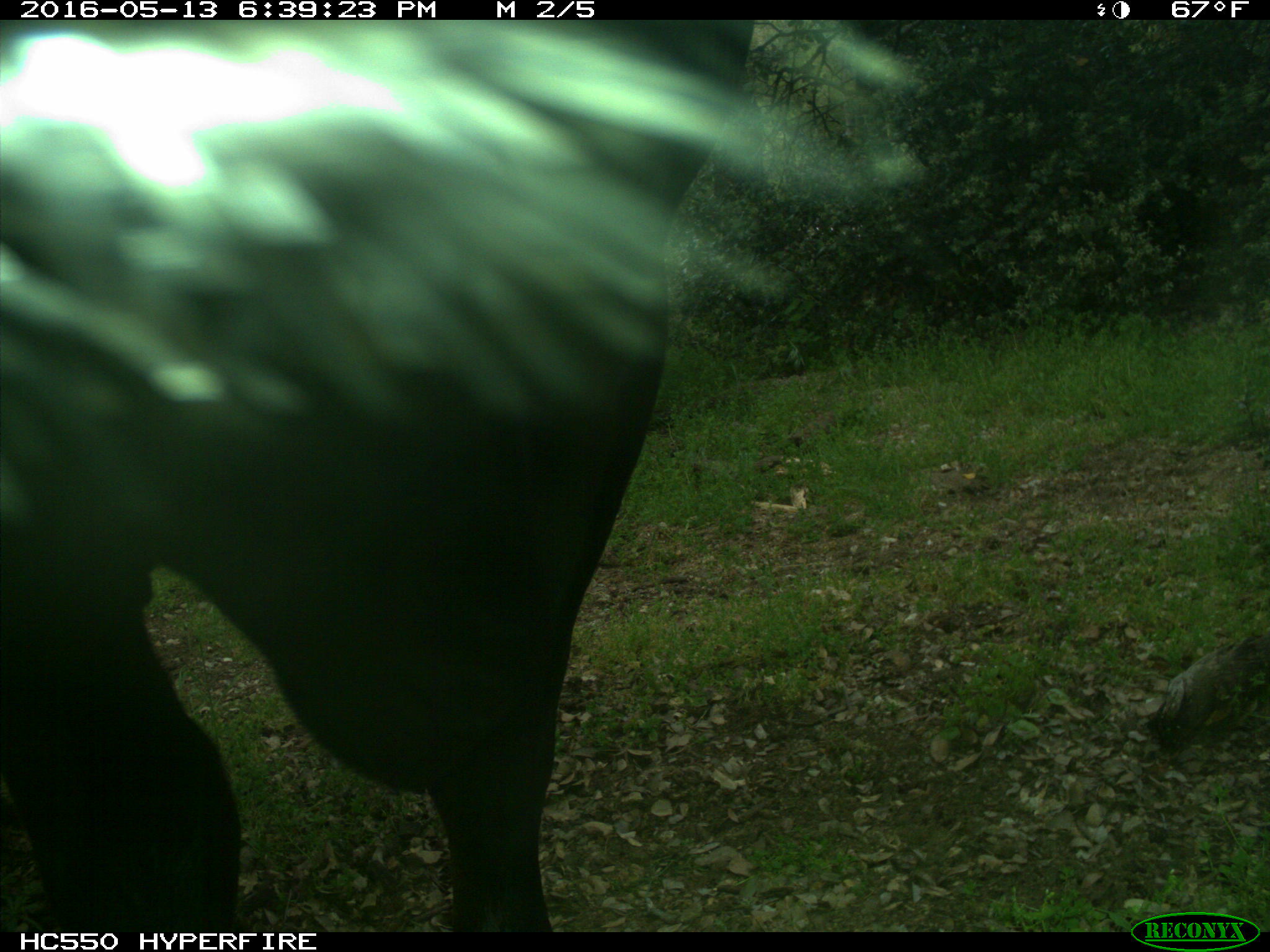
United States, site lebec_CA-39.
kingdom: Animalia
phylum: Chordata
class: Mammalia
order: Artiodactyla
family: Bovidae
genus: Bos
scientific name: Bos taurus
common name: domestic cow